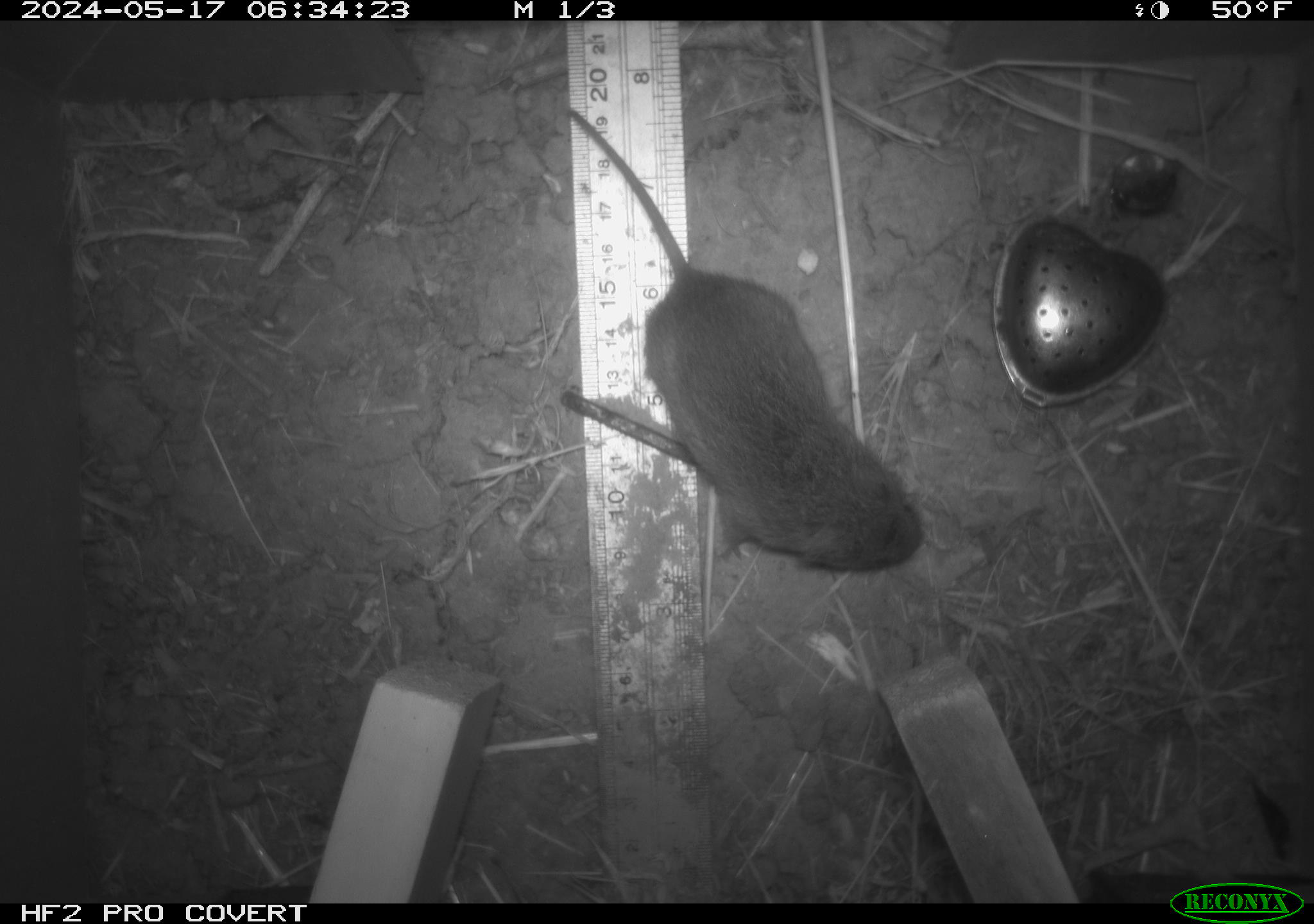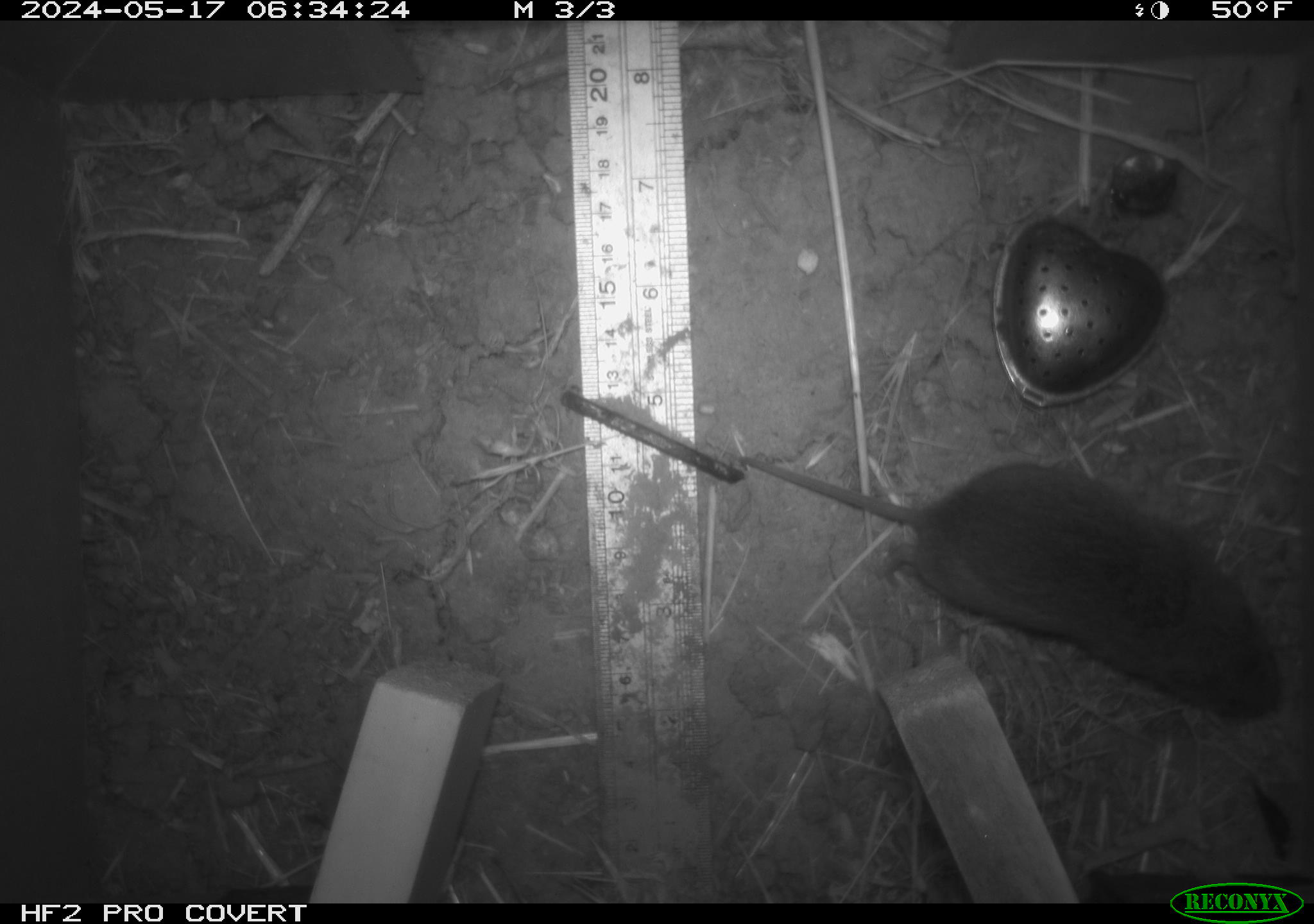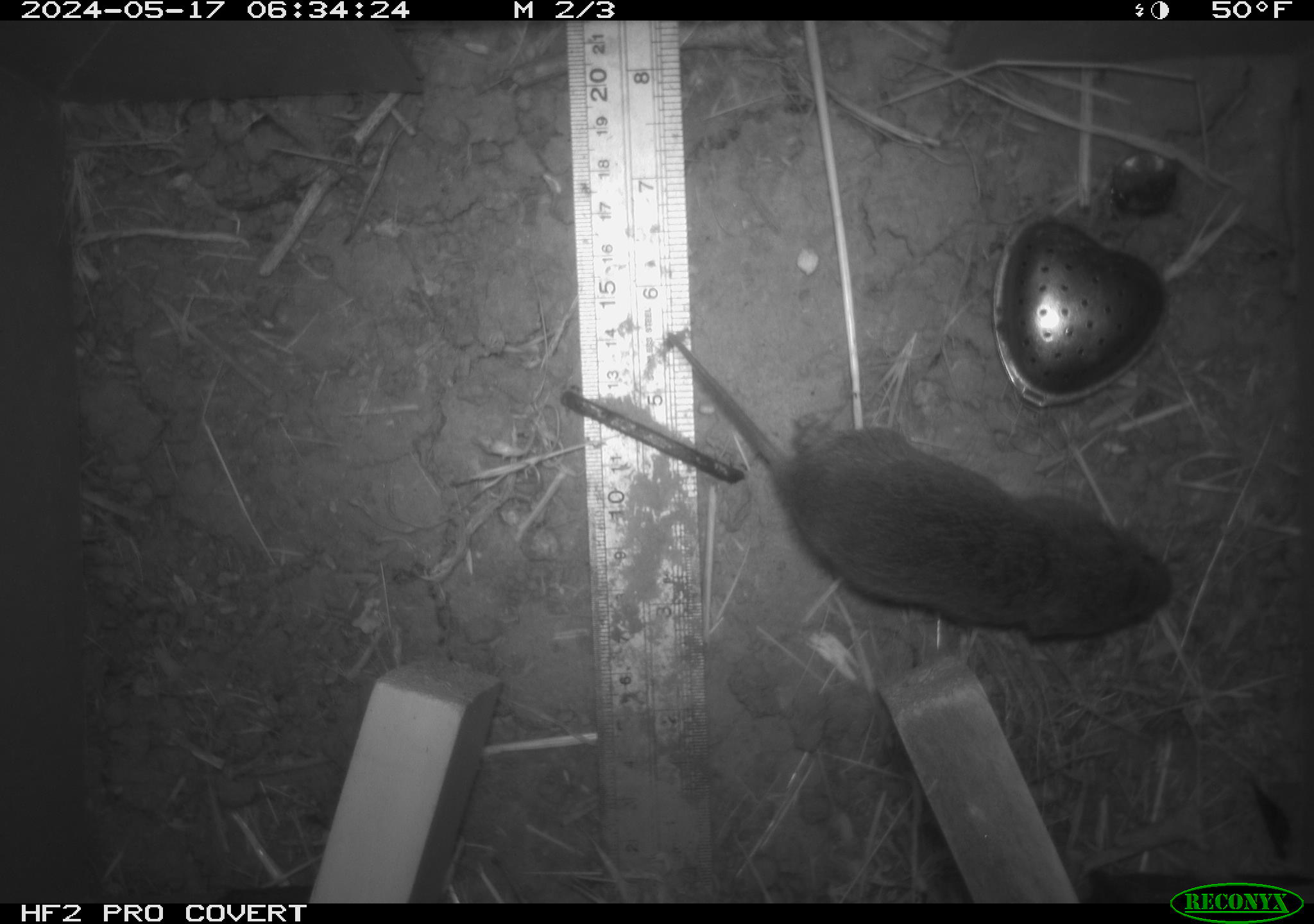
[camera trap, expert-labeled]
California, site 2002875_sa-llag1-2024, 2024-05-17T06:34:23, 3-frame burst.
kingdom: Animalia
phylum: Chordata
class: Mammalia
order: Rodentia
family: Cricetidae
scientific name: Arvicolinae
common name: voles, lemmings, and muskrats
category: arvicolinae subfamily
Arvicolinae subfamily (voles, lemmings, and muskrats) (Arvicolinae).